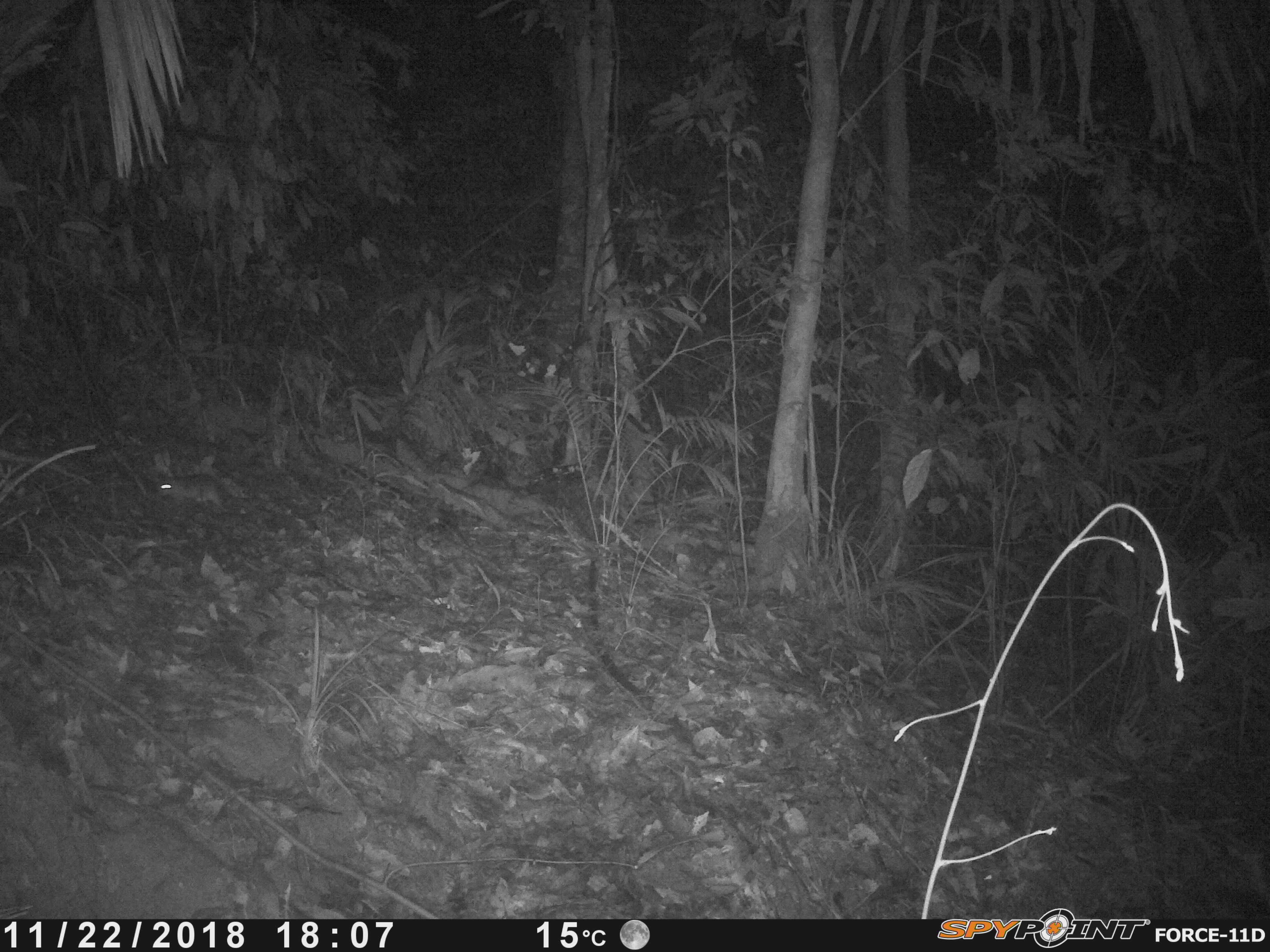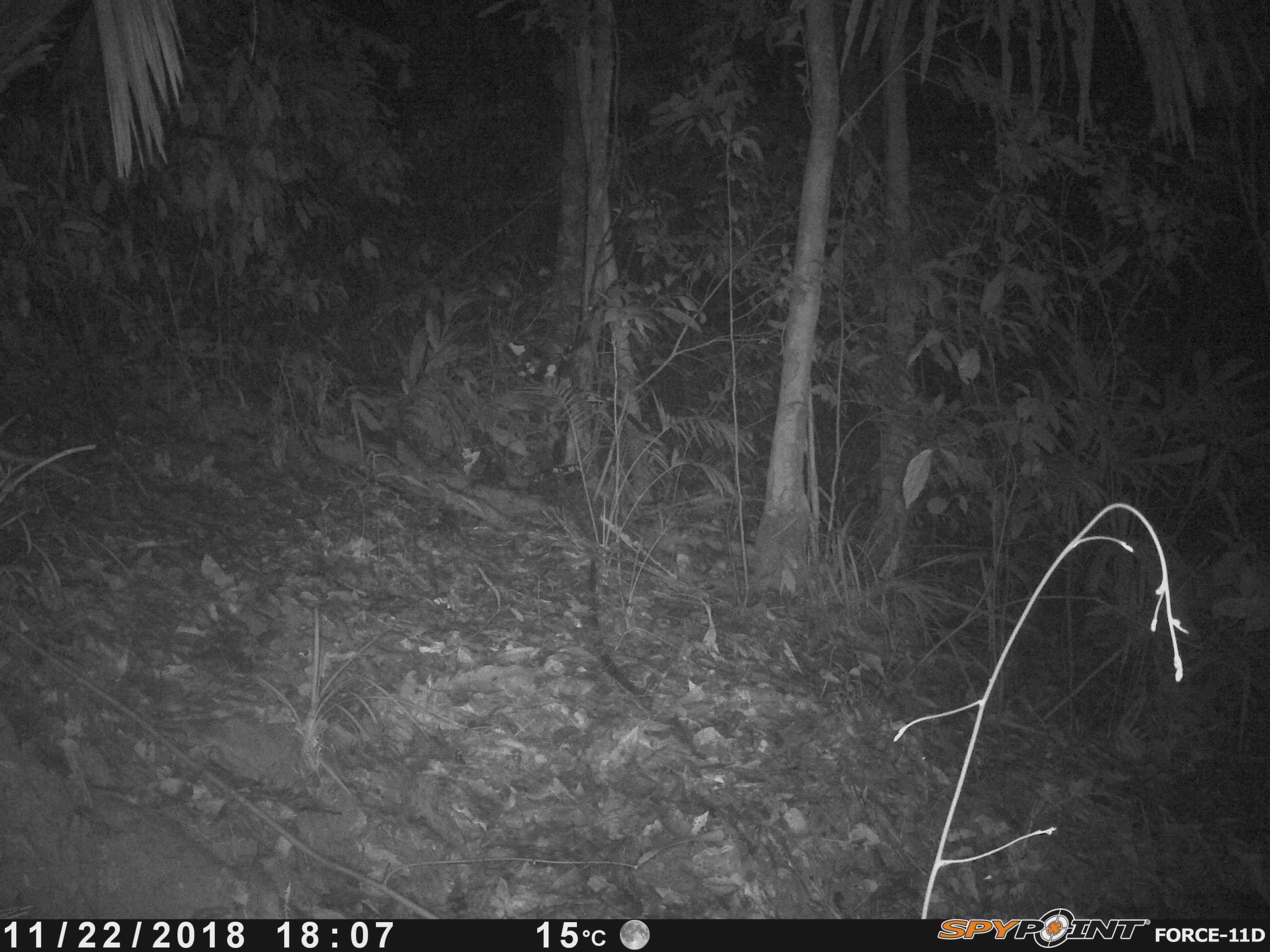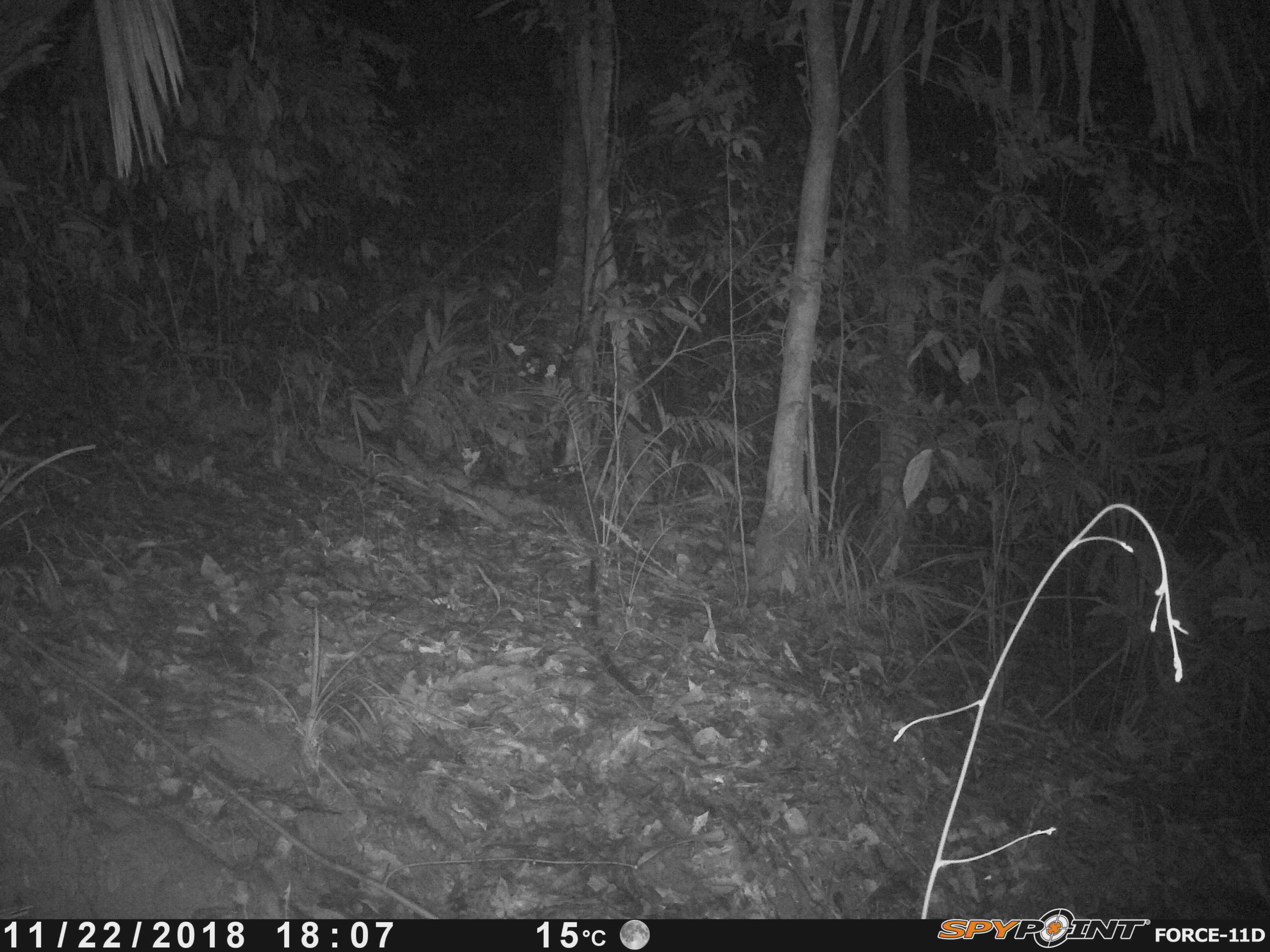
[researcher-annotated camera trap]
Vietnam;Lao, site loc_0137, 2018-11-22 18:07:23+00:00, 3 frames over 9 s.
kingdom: Animalia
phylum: Chordata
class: Mammalia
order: Rodentia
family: Muridae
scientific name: Muridae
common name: old-world mice and rats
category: unidentified murid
Unidentified murid (old-world mice and rats) (Muridae). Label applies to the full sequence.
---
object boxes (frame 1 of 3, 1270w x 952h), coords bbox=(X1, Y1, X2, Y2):
unidentified murid: bbox=(156, 474, 228, 511)